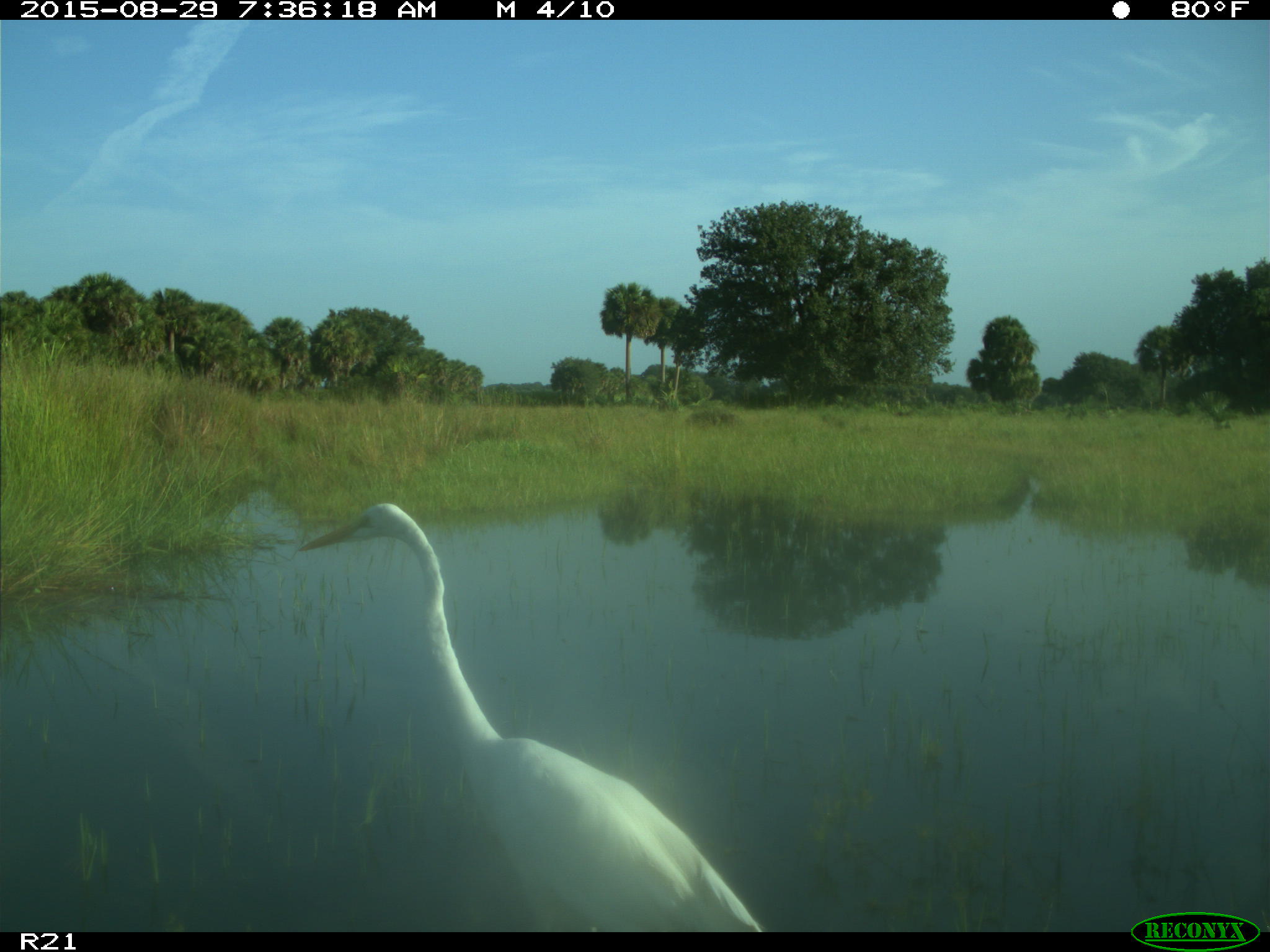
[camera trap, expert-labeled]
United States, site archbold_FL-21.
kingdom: Animalia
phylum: Chordata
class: Aves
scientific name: Aves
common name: birds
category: unidentified bird